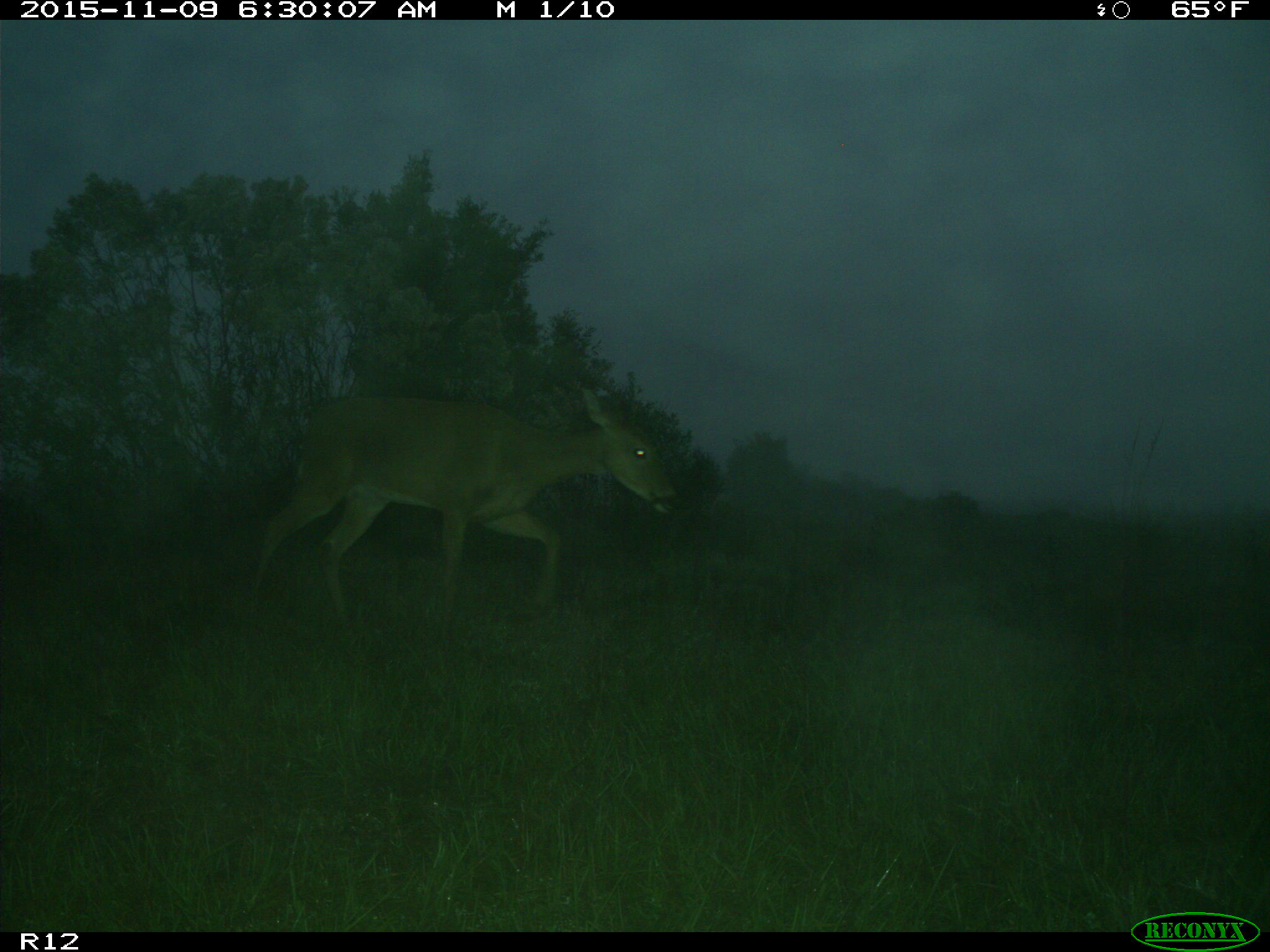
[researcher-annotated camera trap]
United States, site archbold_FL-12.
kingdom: Animalia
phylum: Chordata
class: Mammalia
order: Artiodactyla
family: Cervidae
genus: Odocoileus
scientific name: Odocoileus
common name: deer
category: unidentified deer